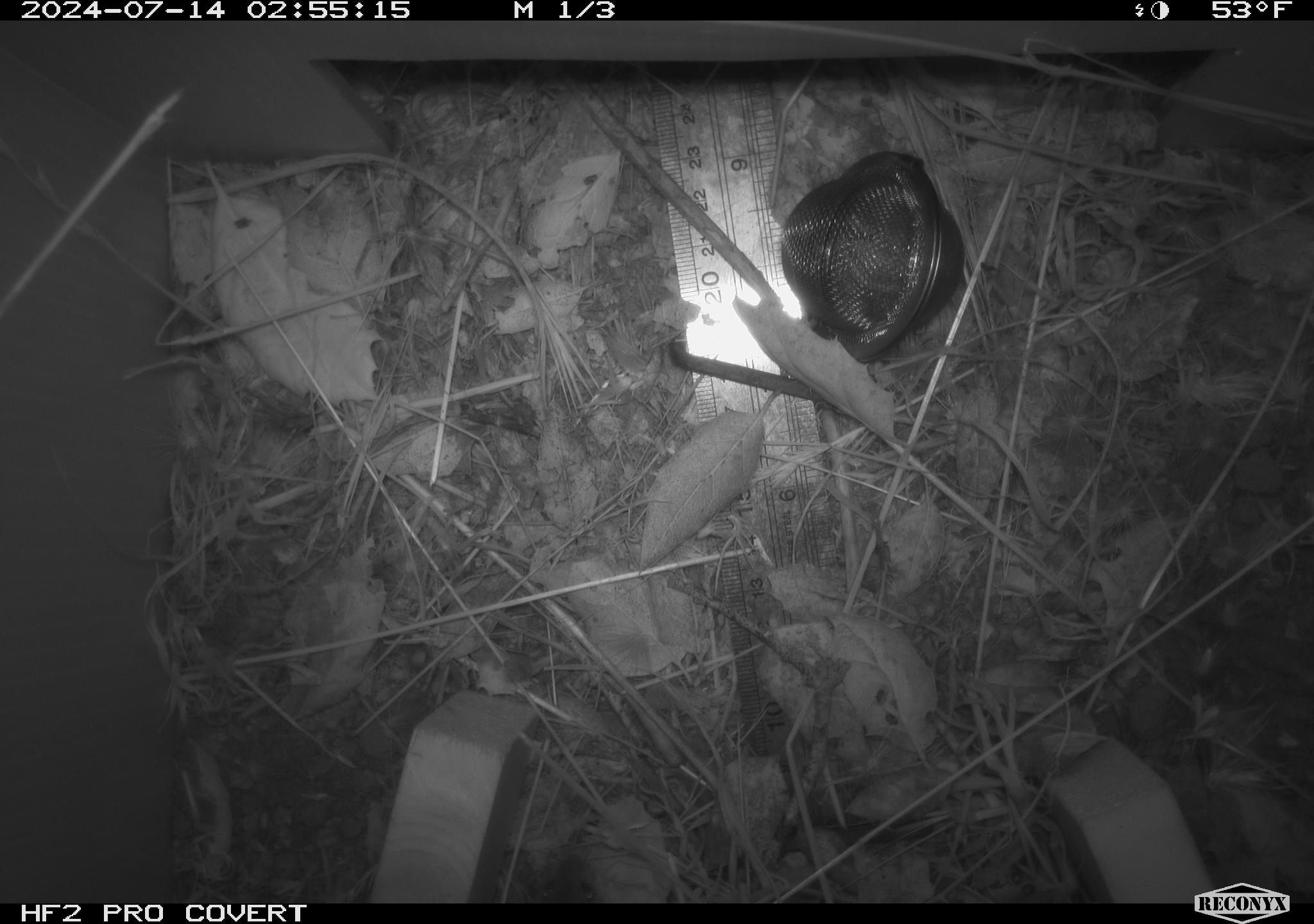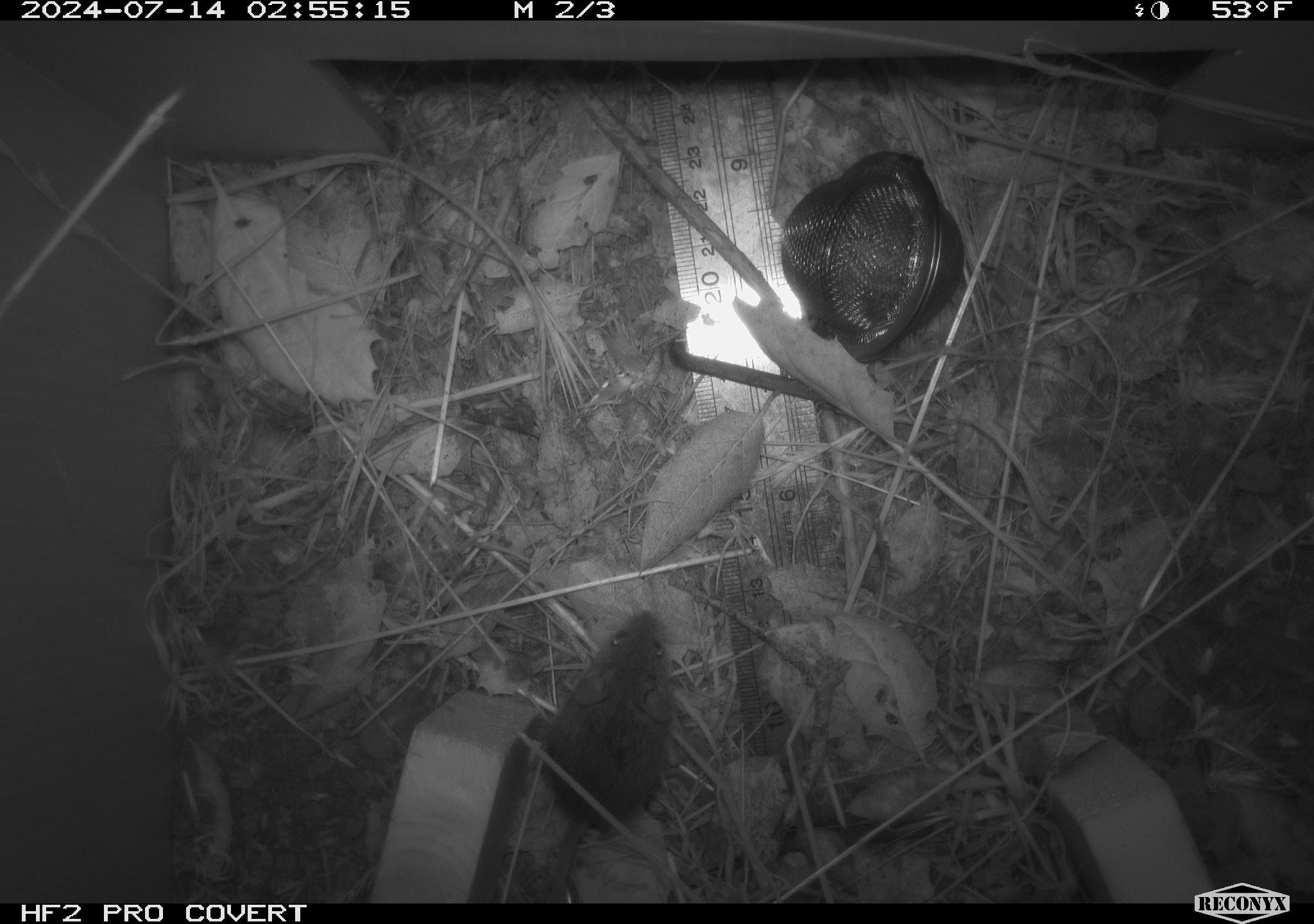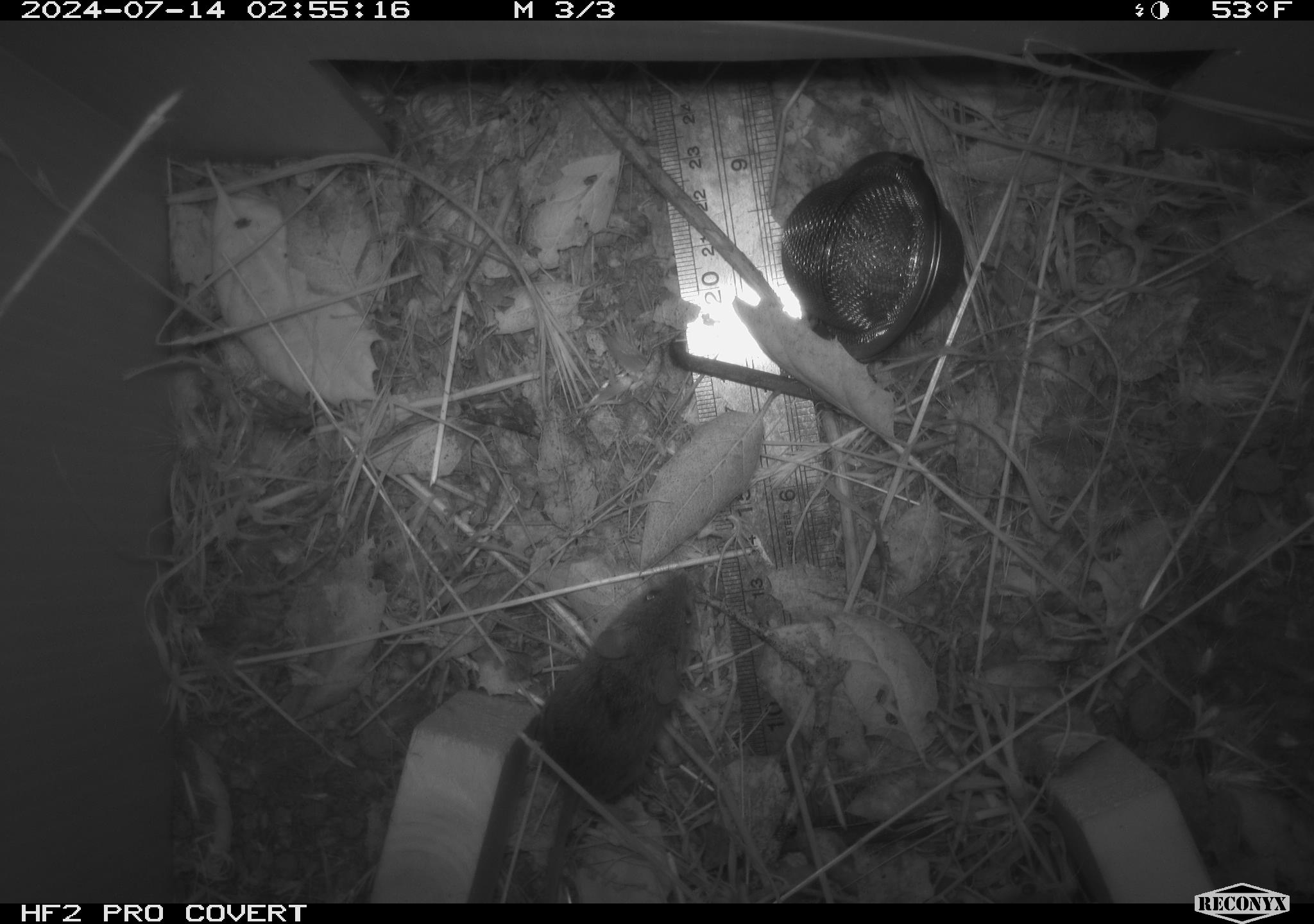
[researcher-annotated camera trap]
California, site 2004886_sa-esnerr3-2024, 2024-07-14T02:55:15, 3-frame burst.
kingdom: Animalia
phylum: Chordata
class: Mammalia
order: Rodentia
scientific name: Rodentia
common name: rodent